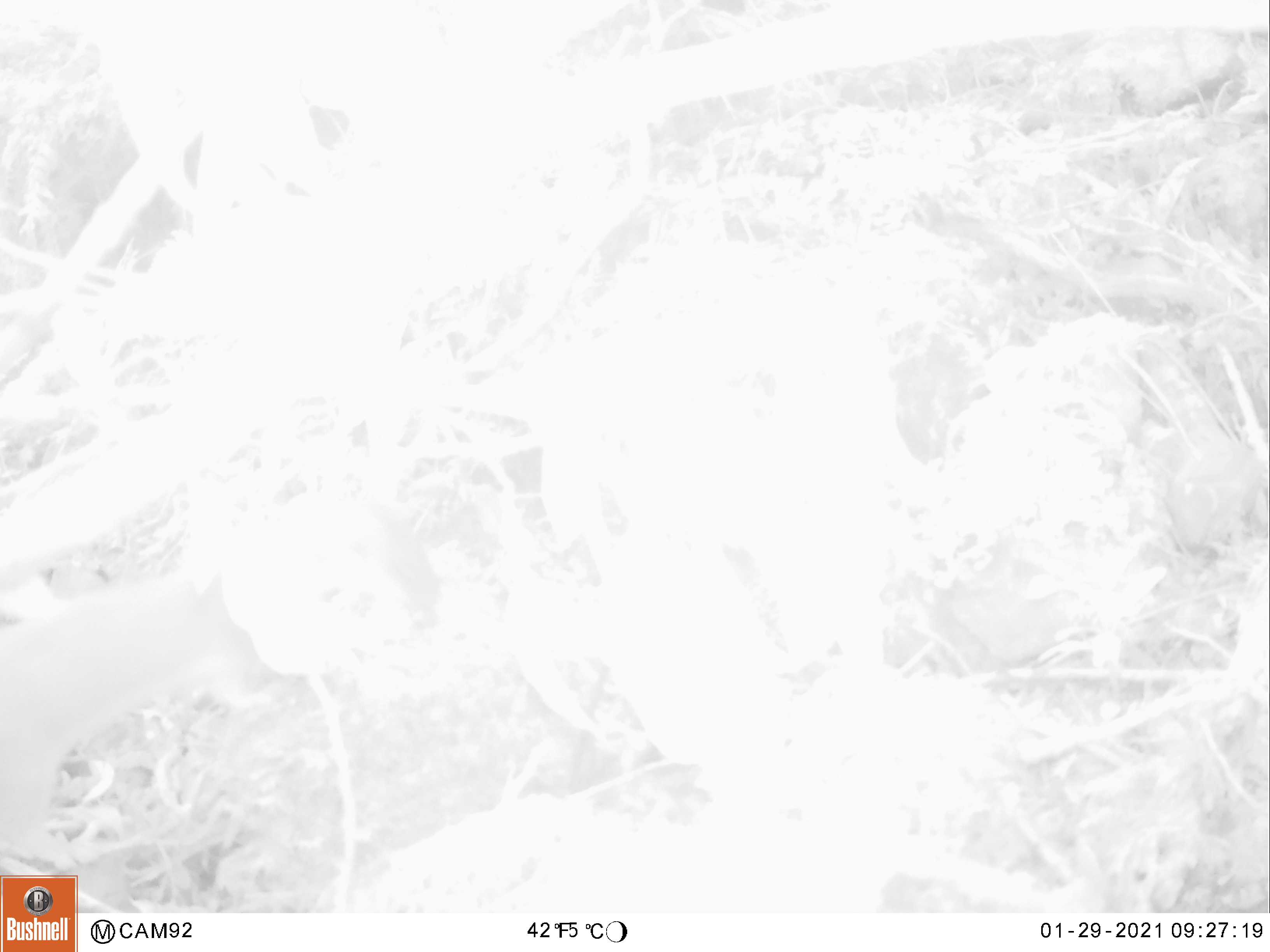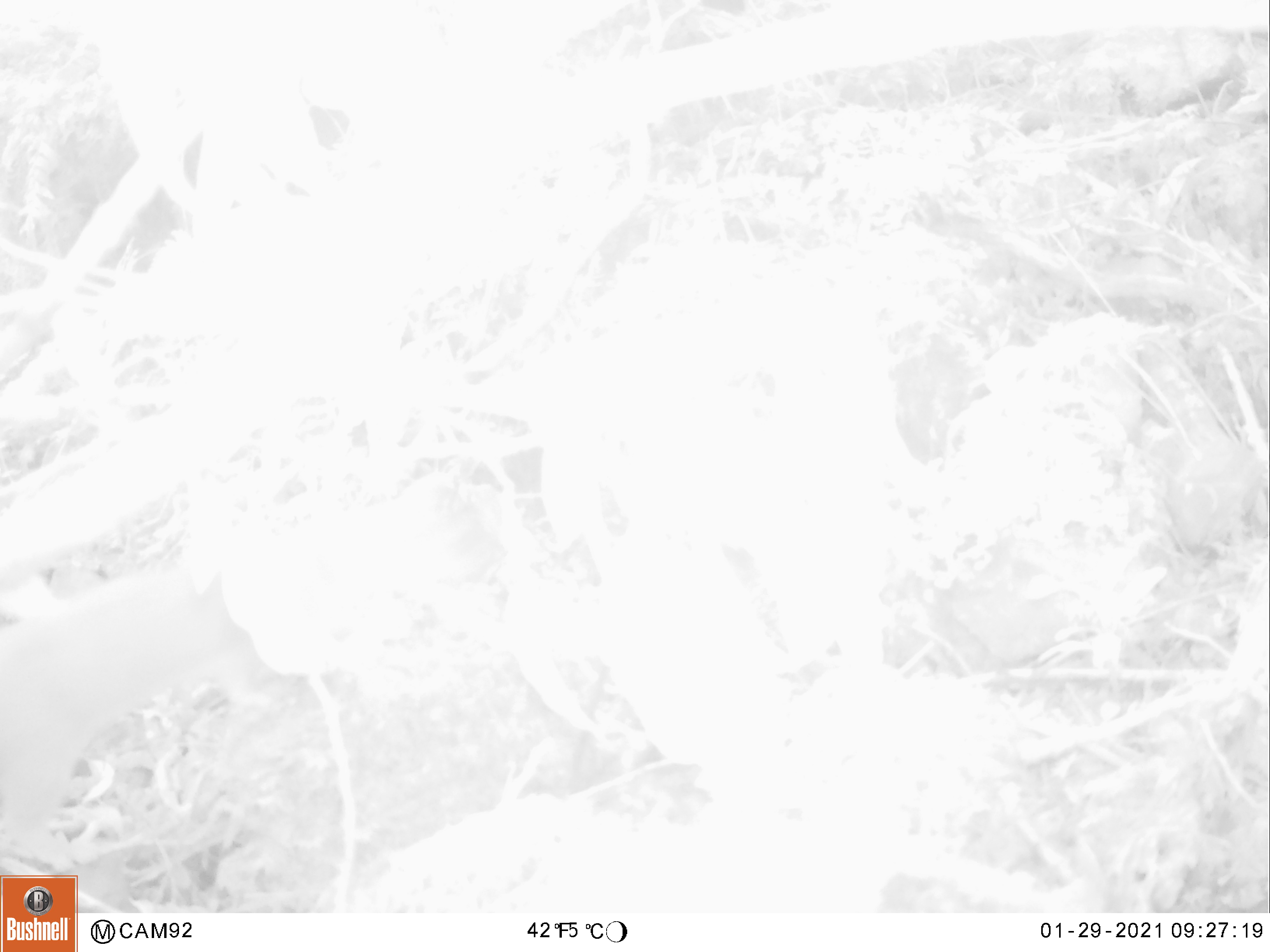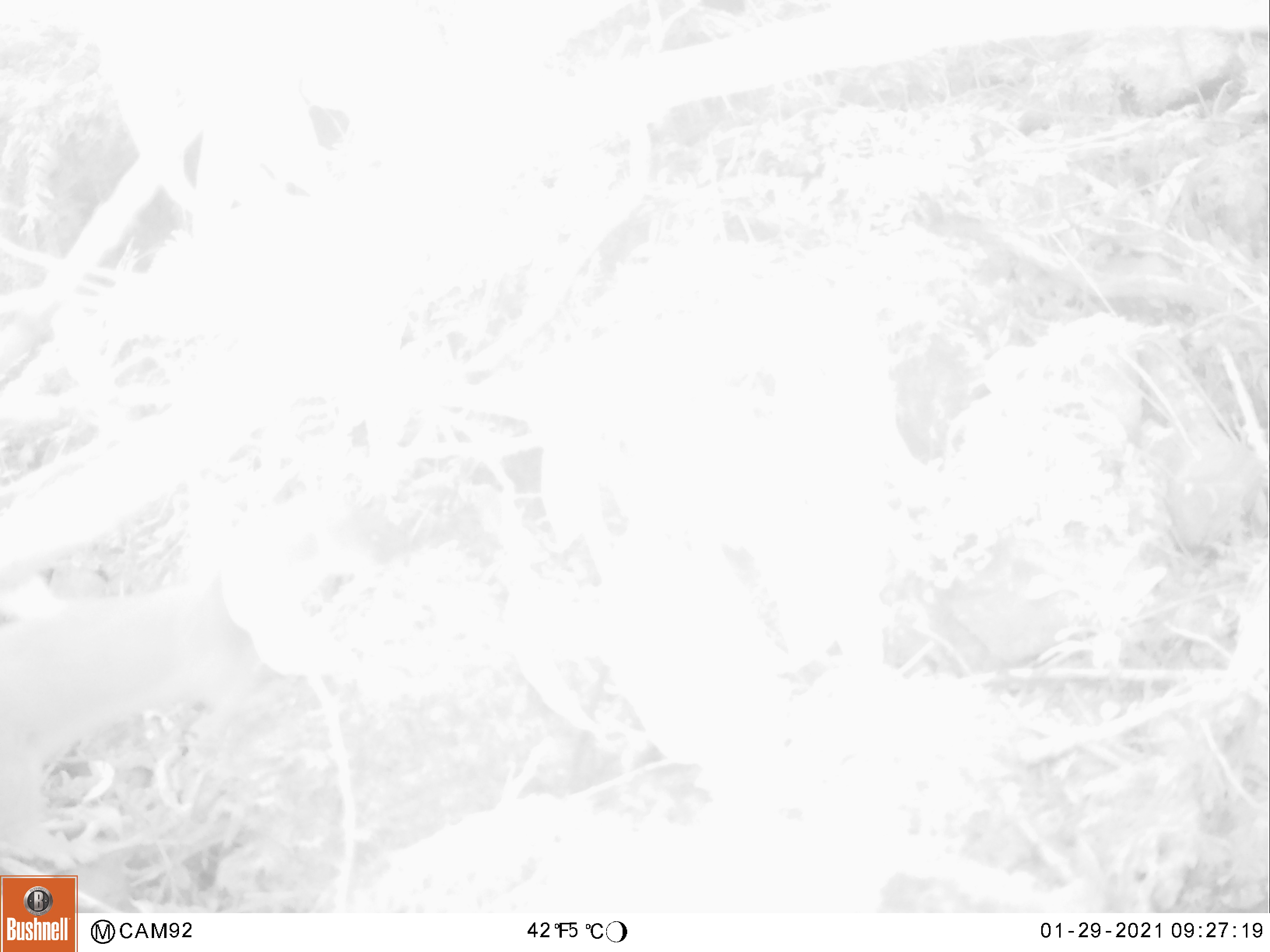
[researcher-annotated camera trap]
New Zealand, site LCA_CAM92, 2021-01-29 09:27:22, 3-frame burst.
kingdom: Animalia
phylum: Chordata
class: Mammalia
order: Carnivora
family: Mustelidae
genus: Mustela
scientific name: Mustela erminea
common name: stoat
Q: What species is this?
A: Stoat (Mustela erminea).